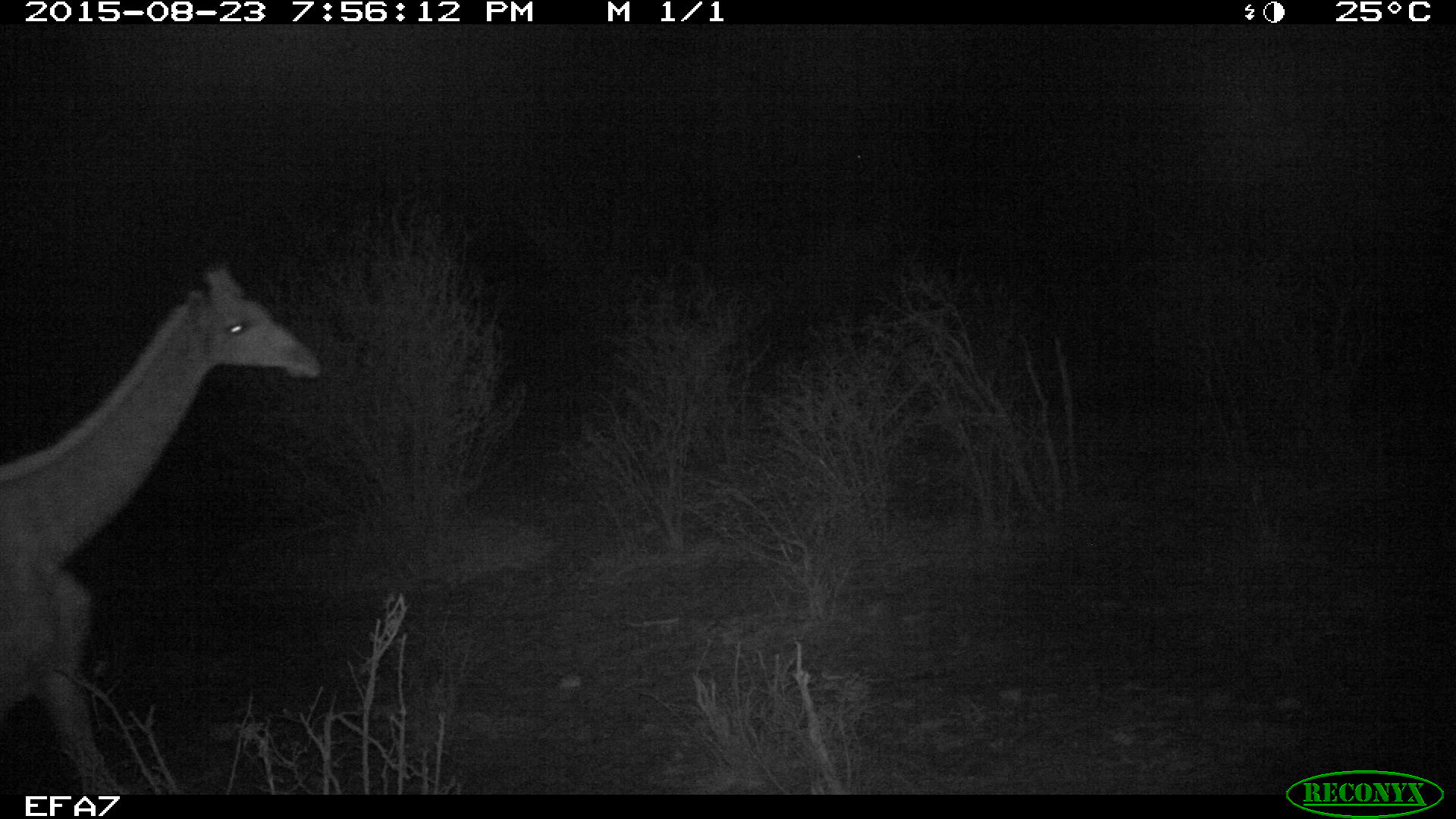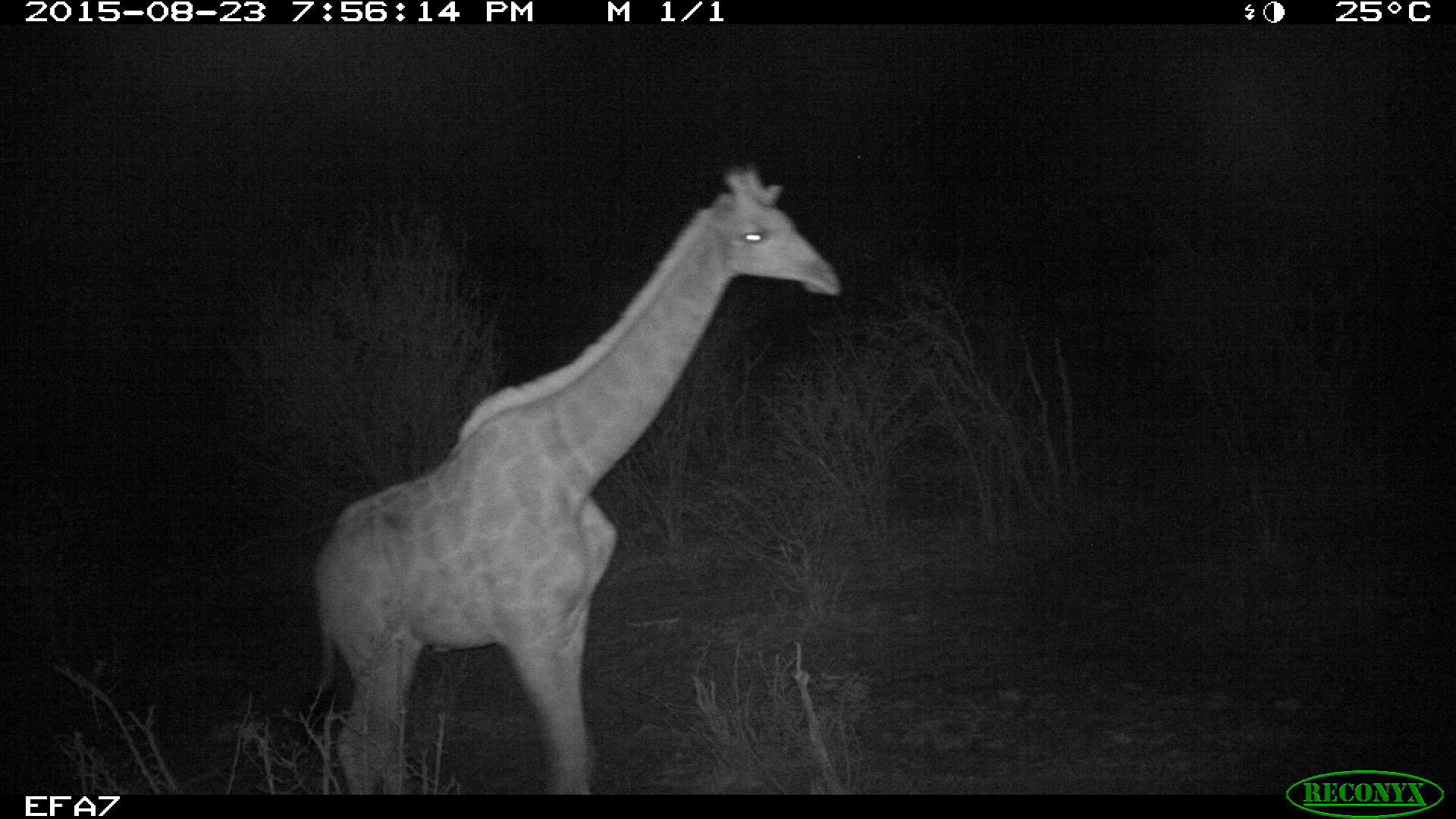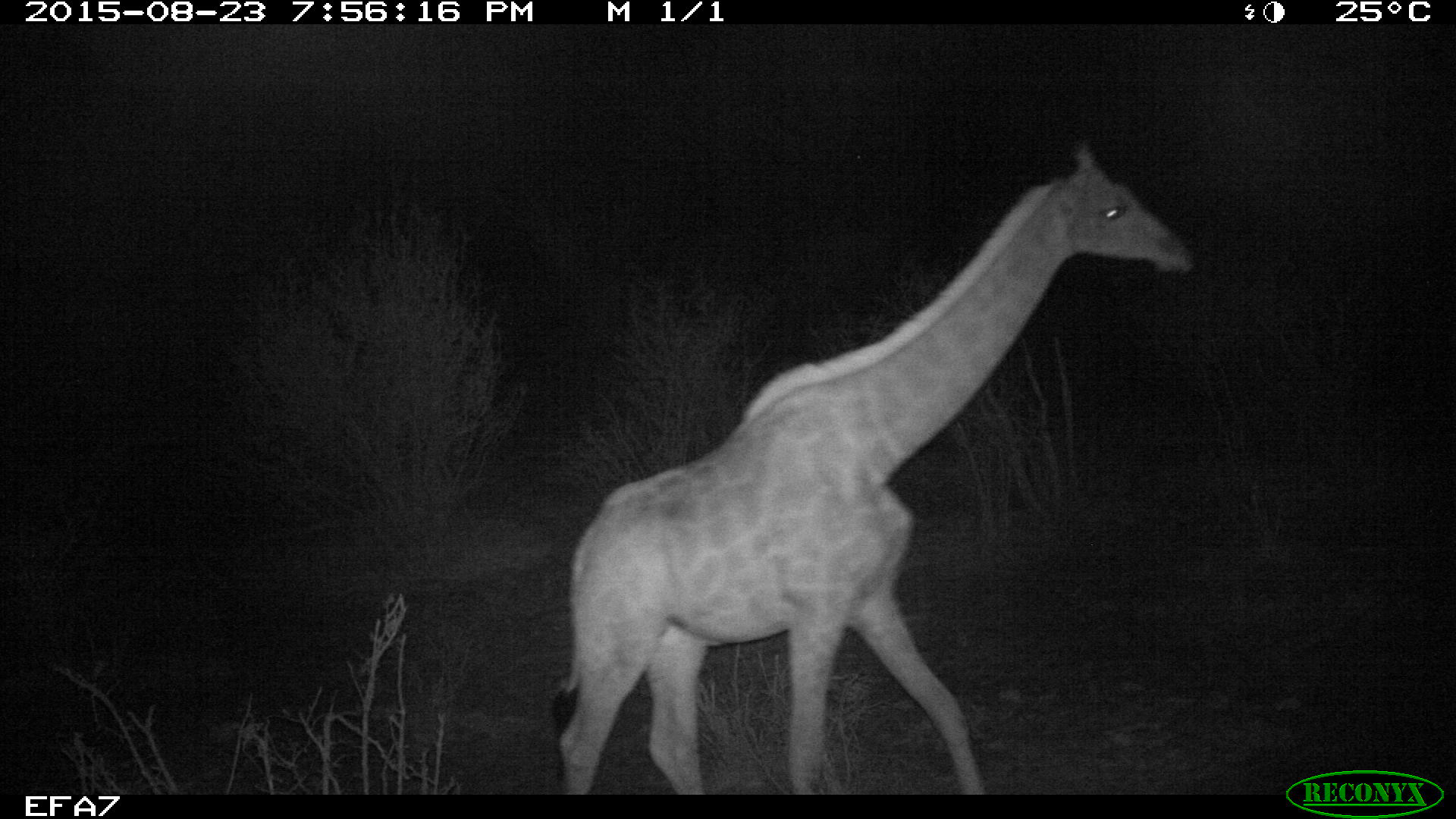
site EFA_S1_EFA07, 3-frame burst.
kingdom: Animalia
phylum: Chordata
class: Mammalia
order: Artiodactyla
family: Giraffidae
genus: Giraffa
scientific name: Giraffa camelopardalis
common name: giraffe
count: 1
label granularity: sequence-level